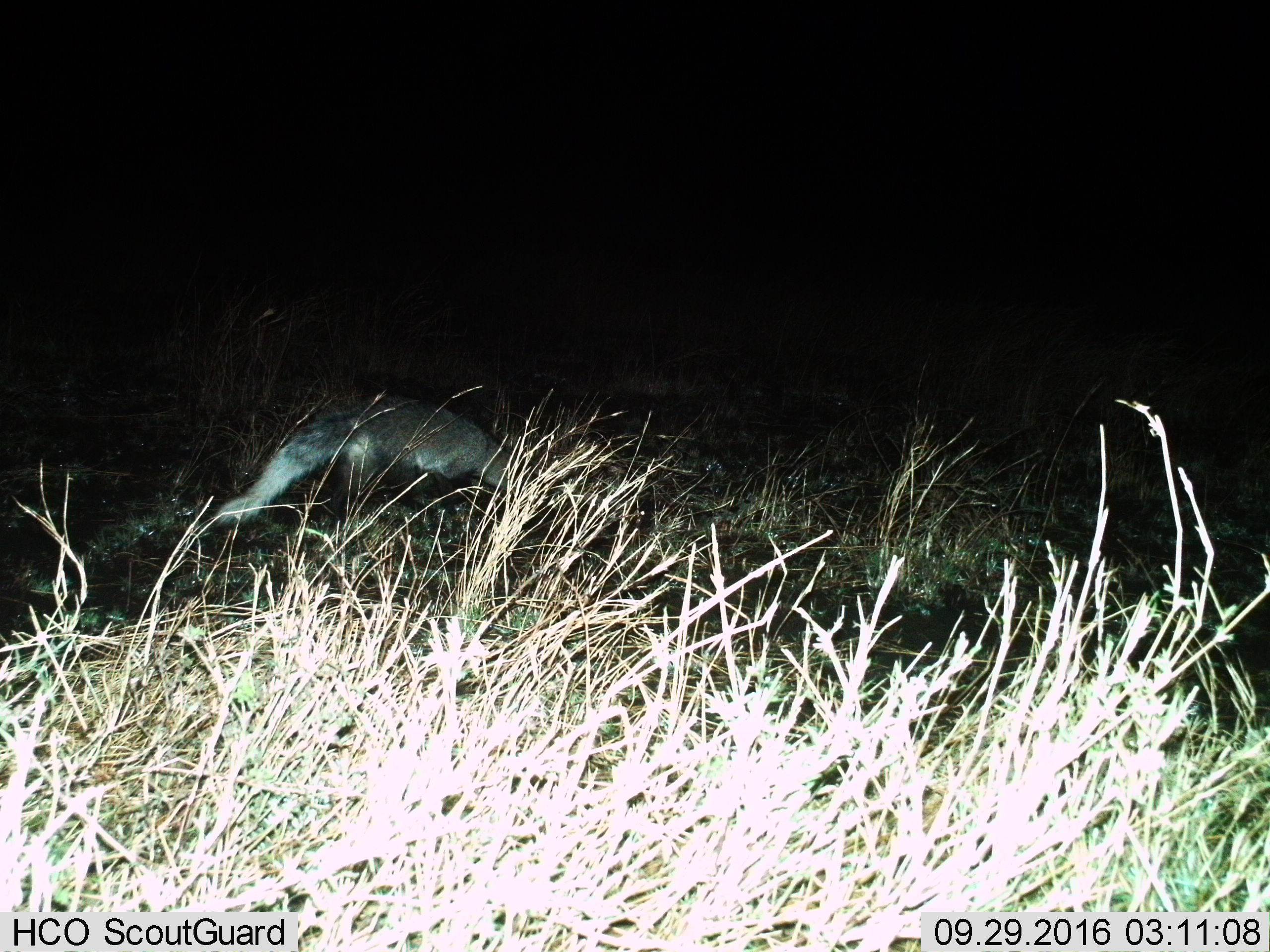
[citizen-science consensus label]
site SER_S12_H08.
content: unidentified animal